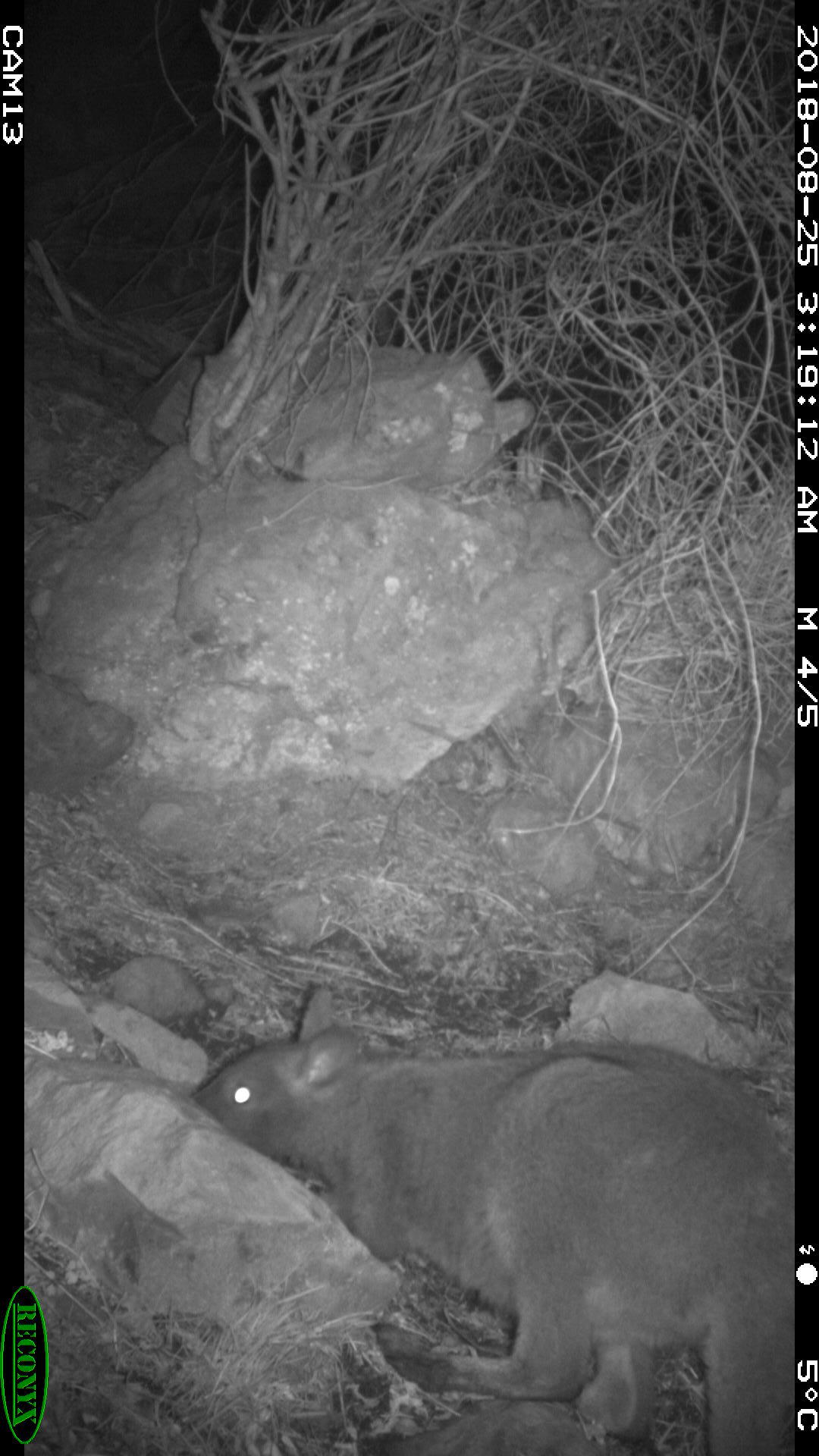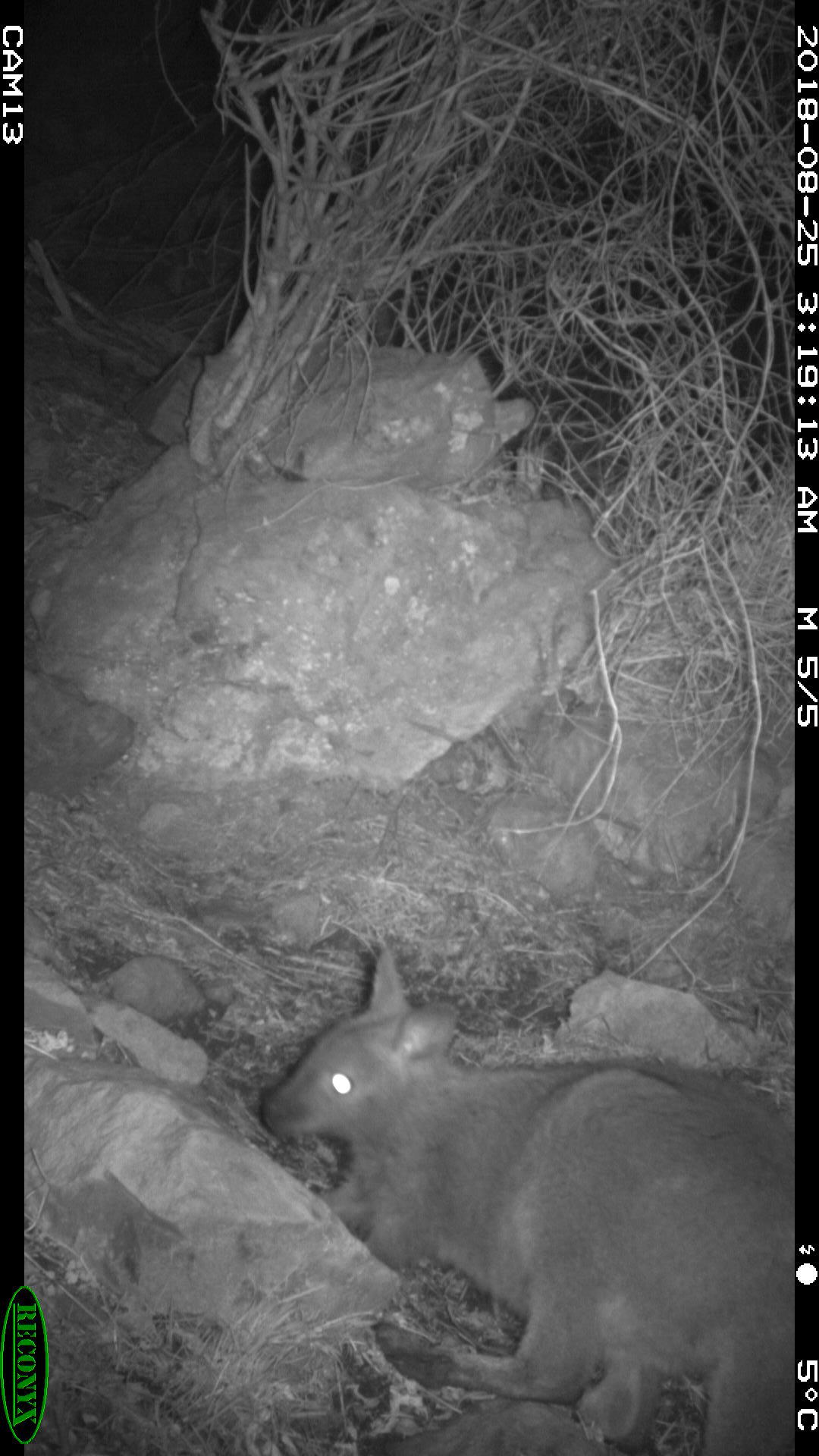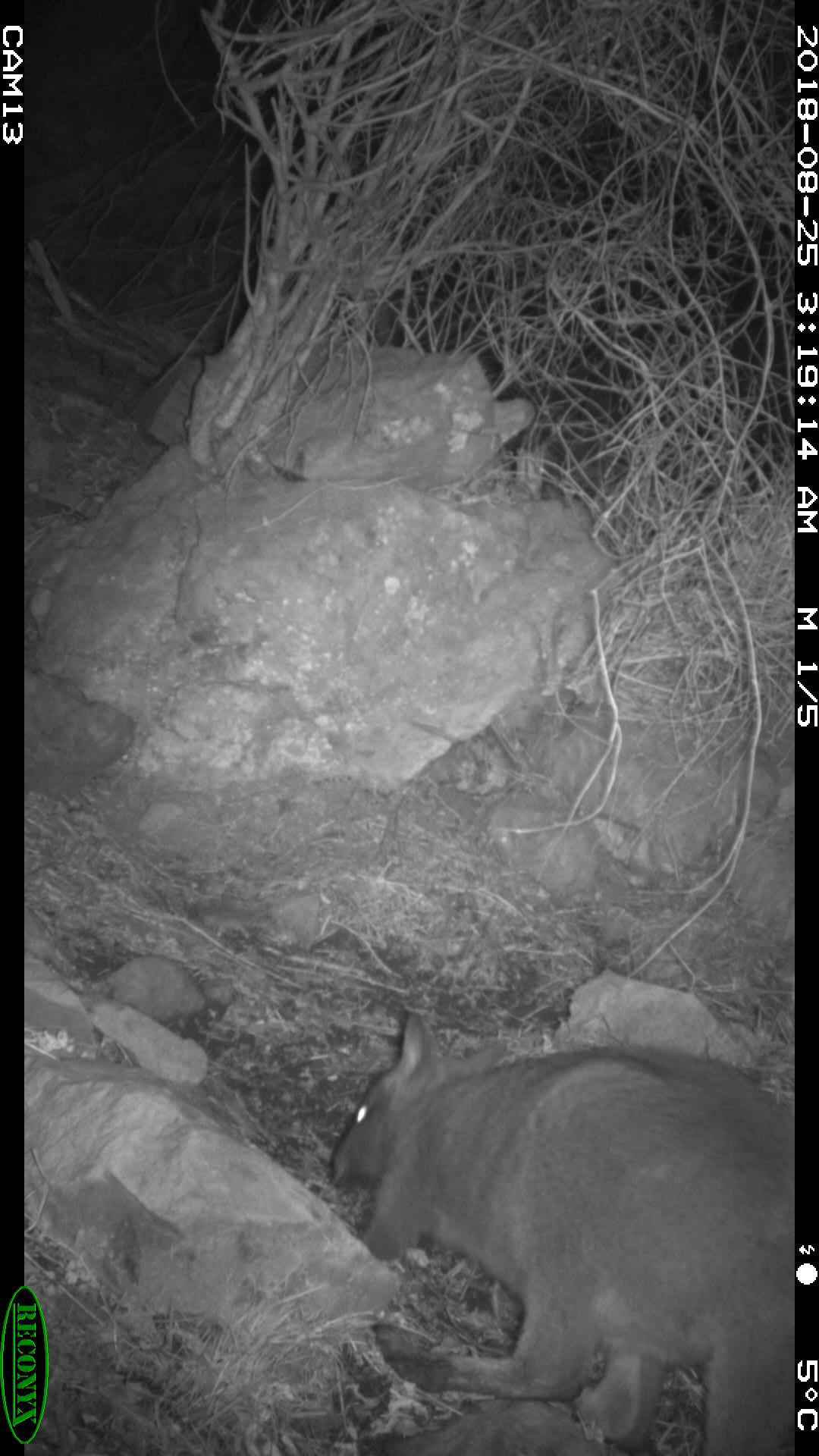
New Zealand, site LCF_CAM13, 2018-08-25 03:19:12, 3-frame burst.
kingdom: Animalia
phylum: Chordata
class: Mammalia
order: Diprotodontia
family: Macropodidae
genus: Notamacropus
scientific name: Notamacropus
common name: wallaby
Wallaby (Notamacropus).